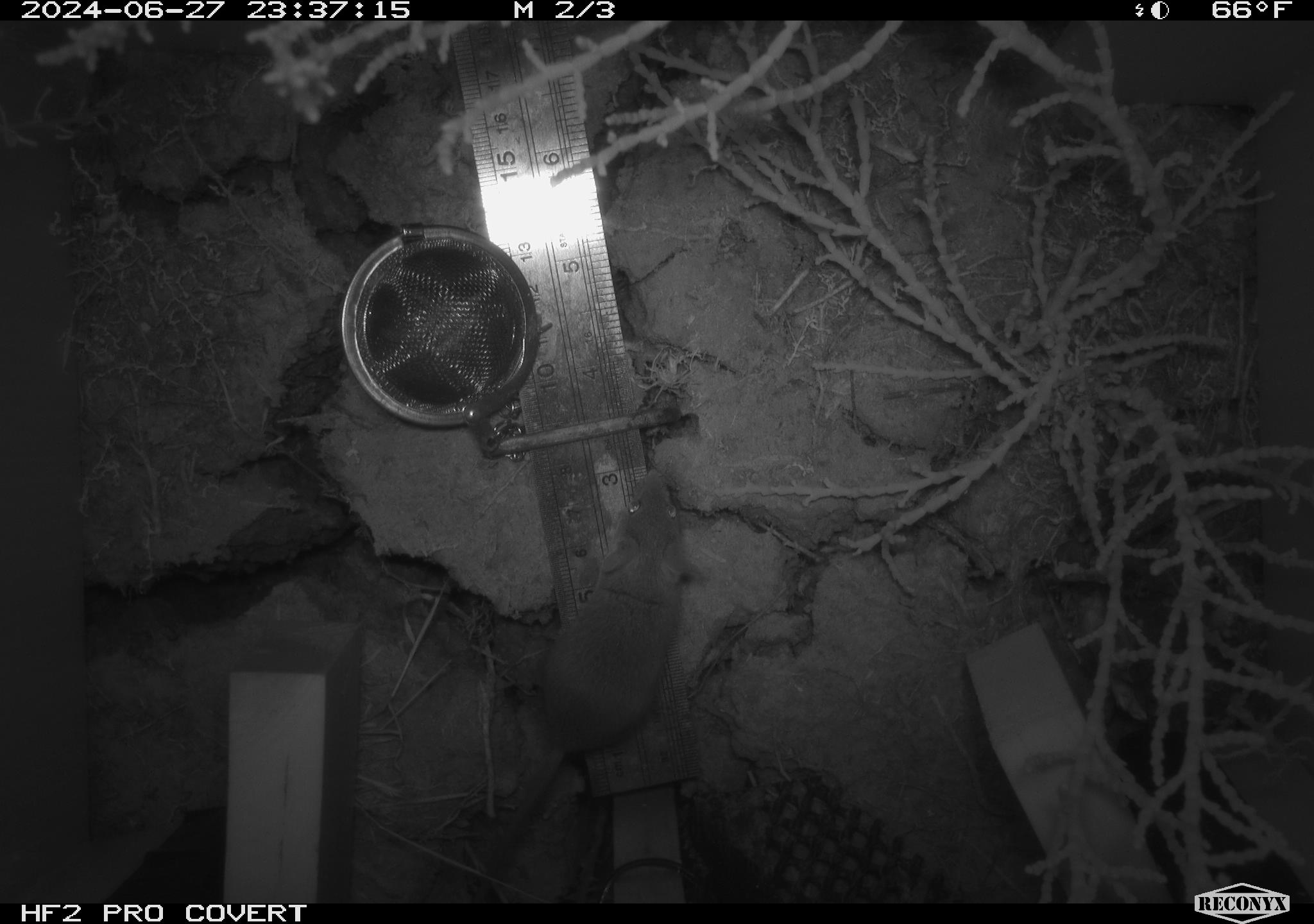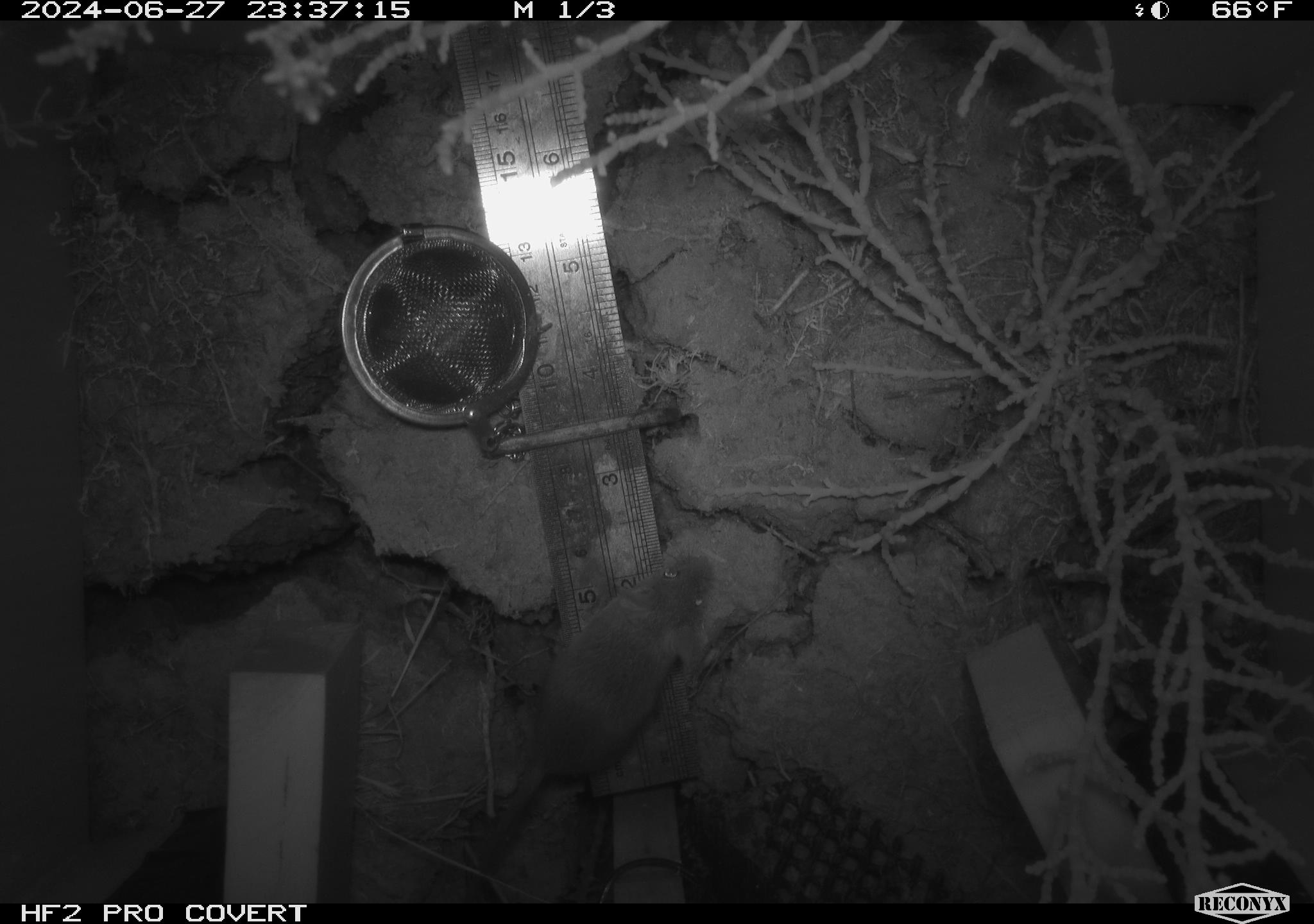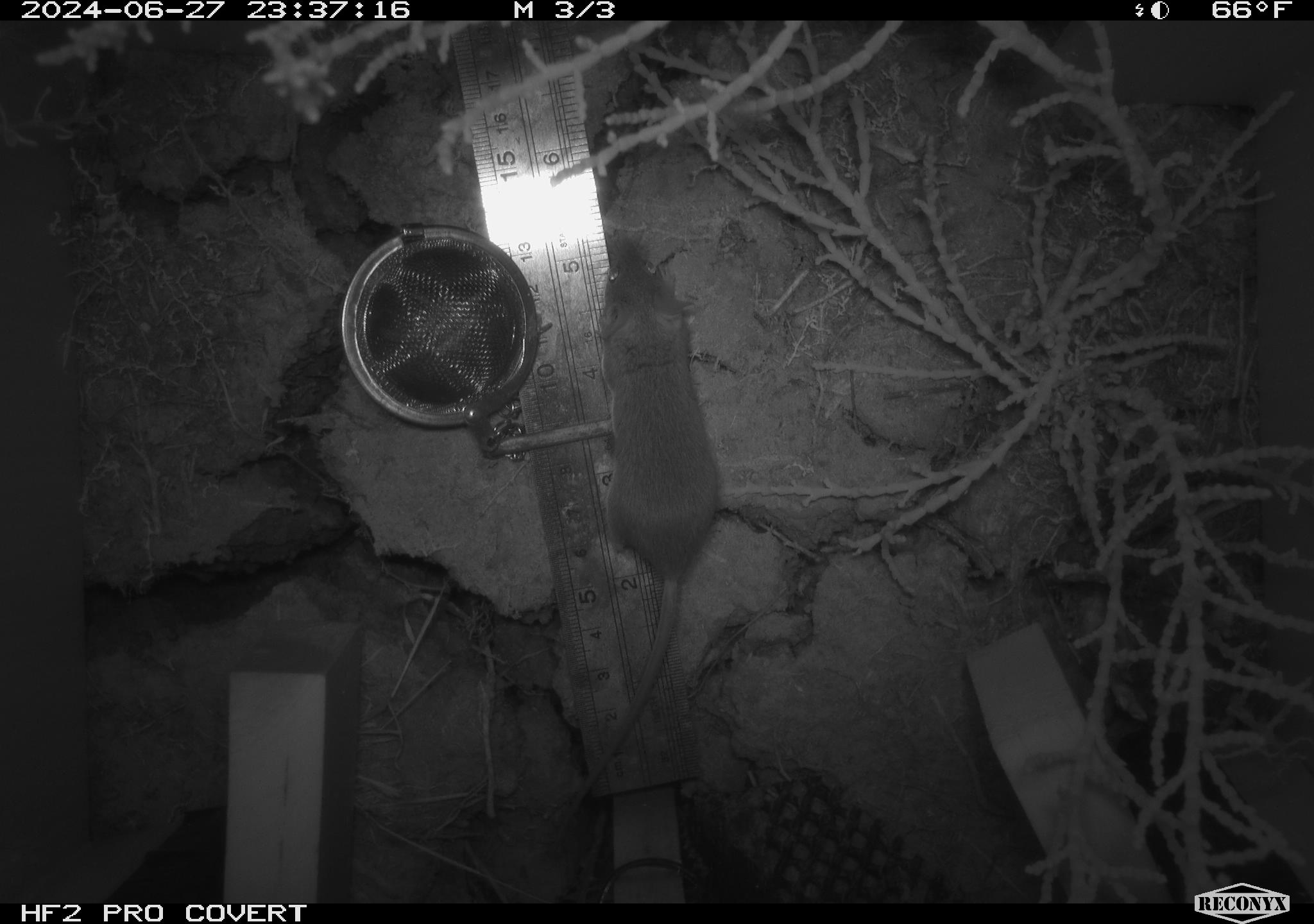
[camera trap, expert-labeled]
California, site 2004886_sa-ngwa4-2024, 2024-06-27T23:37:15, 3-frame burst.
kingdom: Animalia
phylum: Chordata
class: Mammalia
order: Rodentia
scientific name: Rodentia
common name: mouse species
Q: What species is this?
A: Mouse species (Rodentia).